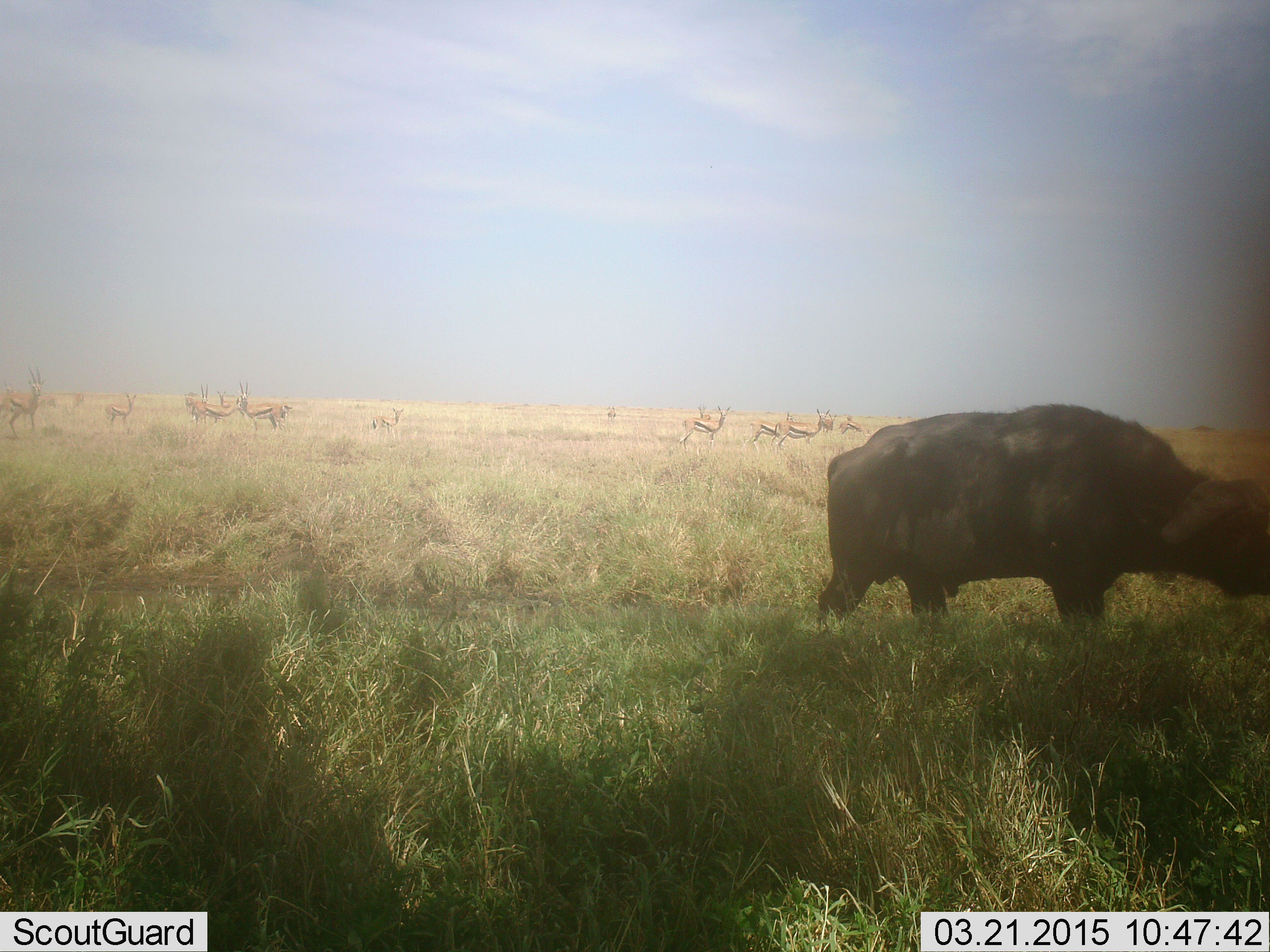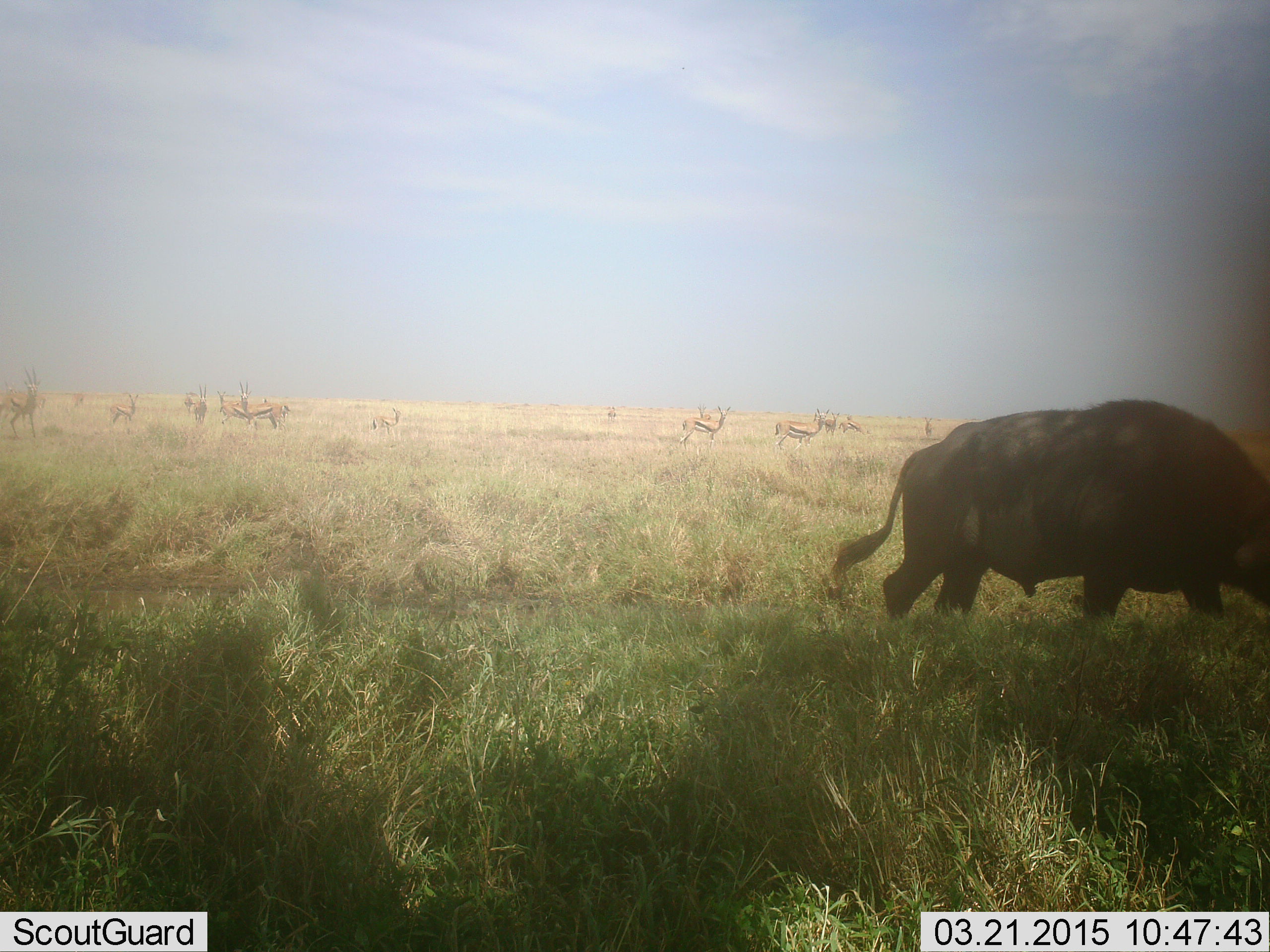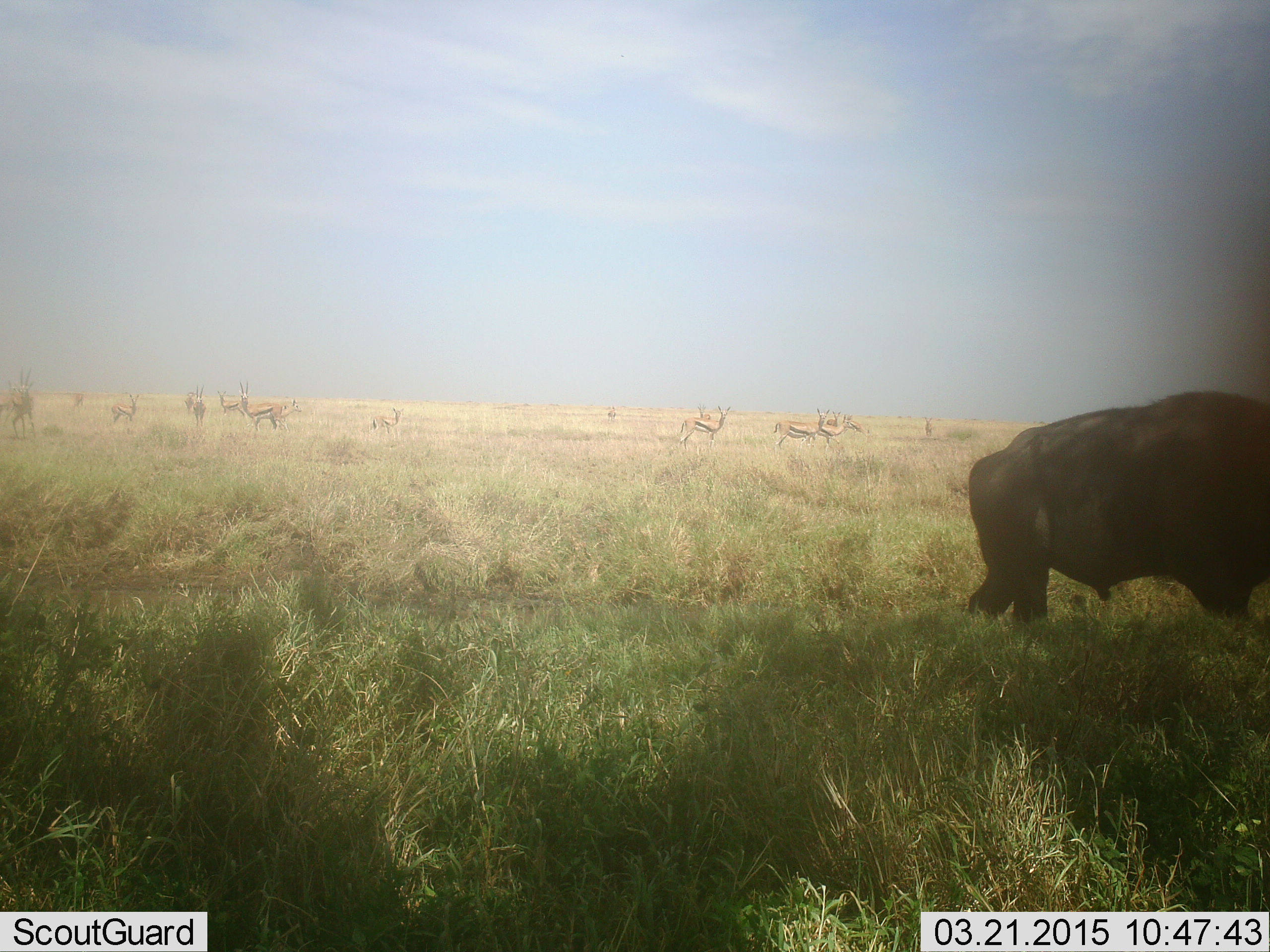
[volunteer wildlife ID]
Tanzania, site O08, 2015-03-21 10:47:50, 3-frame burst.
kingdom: Animalia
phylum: Chordata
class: Mammalia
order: Artiodactyla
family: Bovidae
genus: Syncerus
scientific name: Syncerus caffer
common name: cape buffalo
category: buffalo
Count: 1.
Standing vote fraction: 9%.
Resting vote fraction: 0%.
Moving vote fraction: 91%.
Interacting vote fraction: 0%.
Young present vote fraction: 0%.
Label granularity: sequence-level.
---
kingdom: Animalia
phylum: Chordata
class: Mammalia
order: Artiodactyla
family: Bovidae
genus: Eudorcas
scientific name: Eudorcas thomsonii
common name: thomson's gazelle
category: gazellethomsons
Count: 11-50.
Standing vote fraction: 90%.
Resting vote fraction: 0%.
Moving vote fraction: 40%.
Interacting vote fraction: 0%.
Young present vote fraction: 10%.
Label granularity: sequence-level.